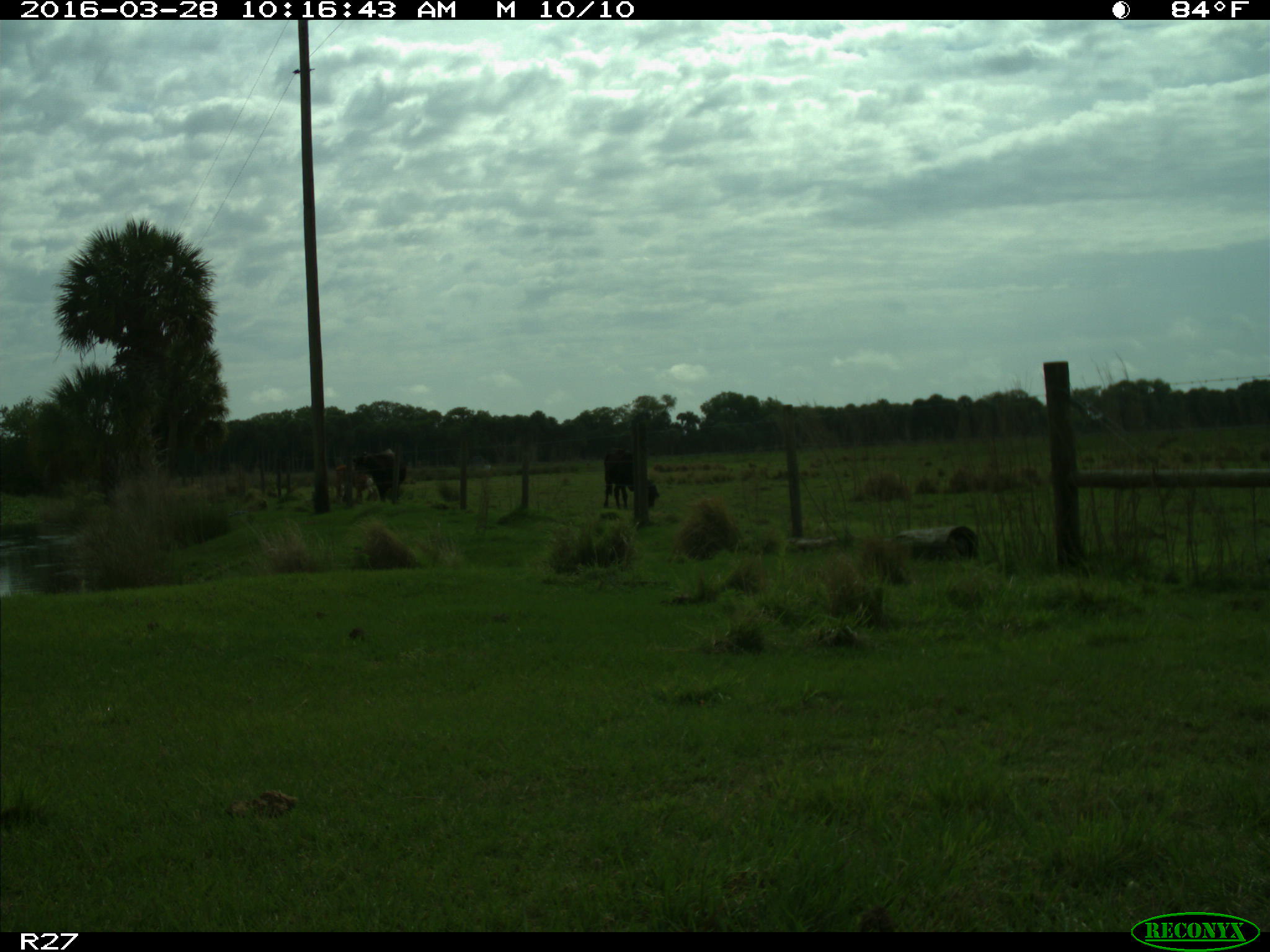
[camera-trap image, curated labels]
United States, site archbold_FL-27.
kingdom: Animalia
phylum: Chordata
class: Mammalia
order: Artiodactyla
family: Bovidae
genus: Bos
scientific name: Bos taurus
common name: domestic cow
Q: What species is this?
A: Bos taurus (domestic cow).